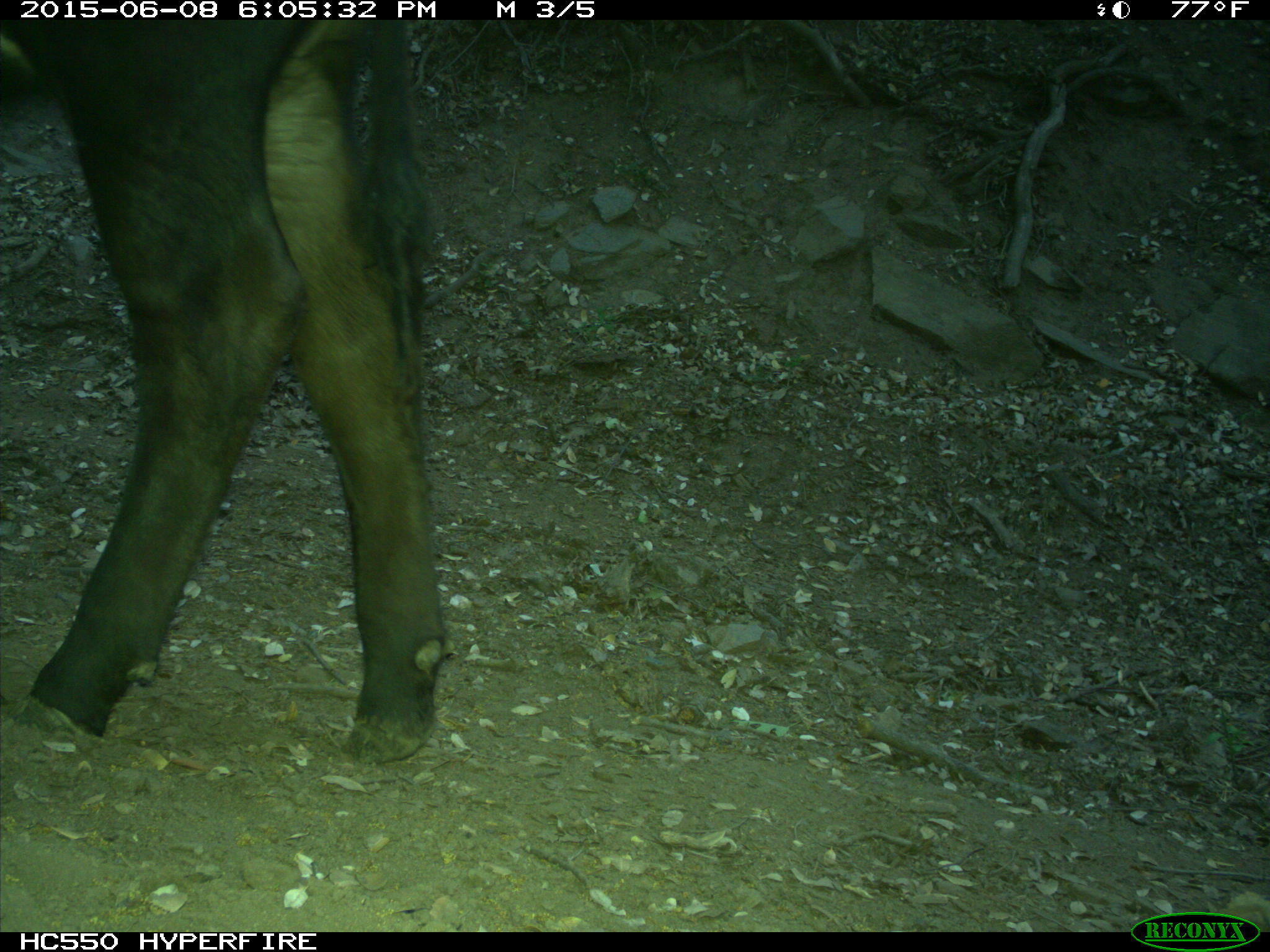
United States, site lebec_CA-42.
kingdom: Animalia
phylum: Chordata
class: Mammalia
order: Artiodactyla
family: Bovidae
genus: Bos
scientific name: Bos taurus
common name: domestic cow